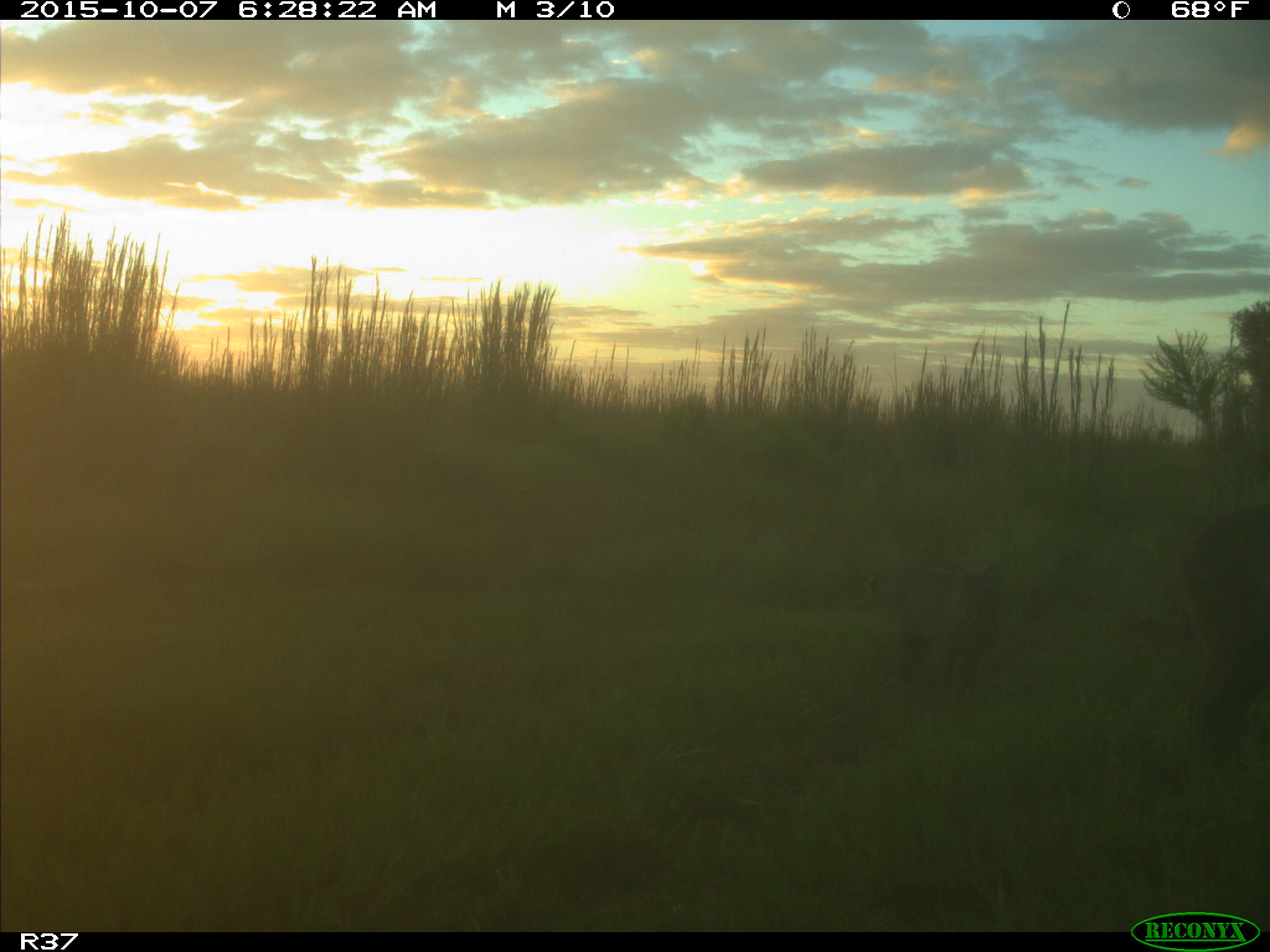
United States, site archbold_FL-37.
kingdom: Animalia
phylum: Chordata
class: Mammalia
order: Carnivora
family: Felidae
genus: Lynx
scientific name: Lynx rufus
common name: bobcat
Lynx rufus (bobcat).